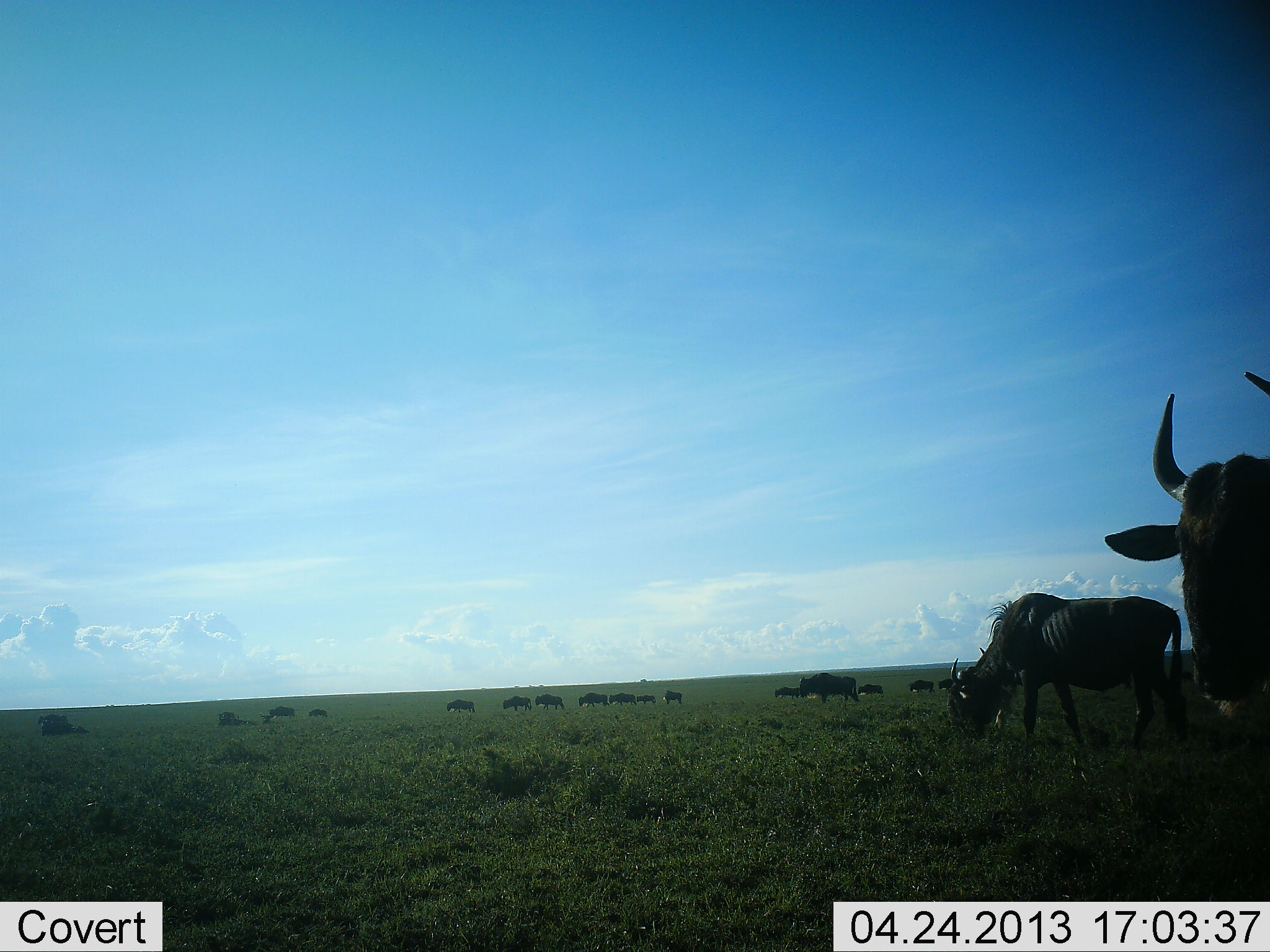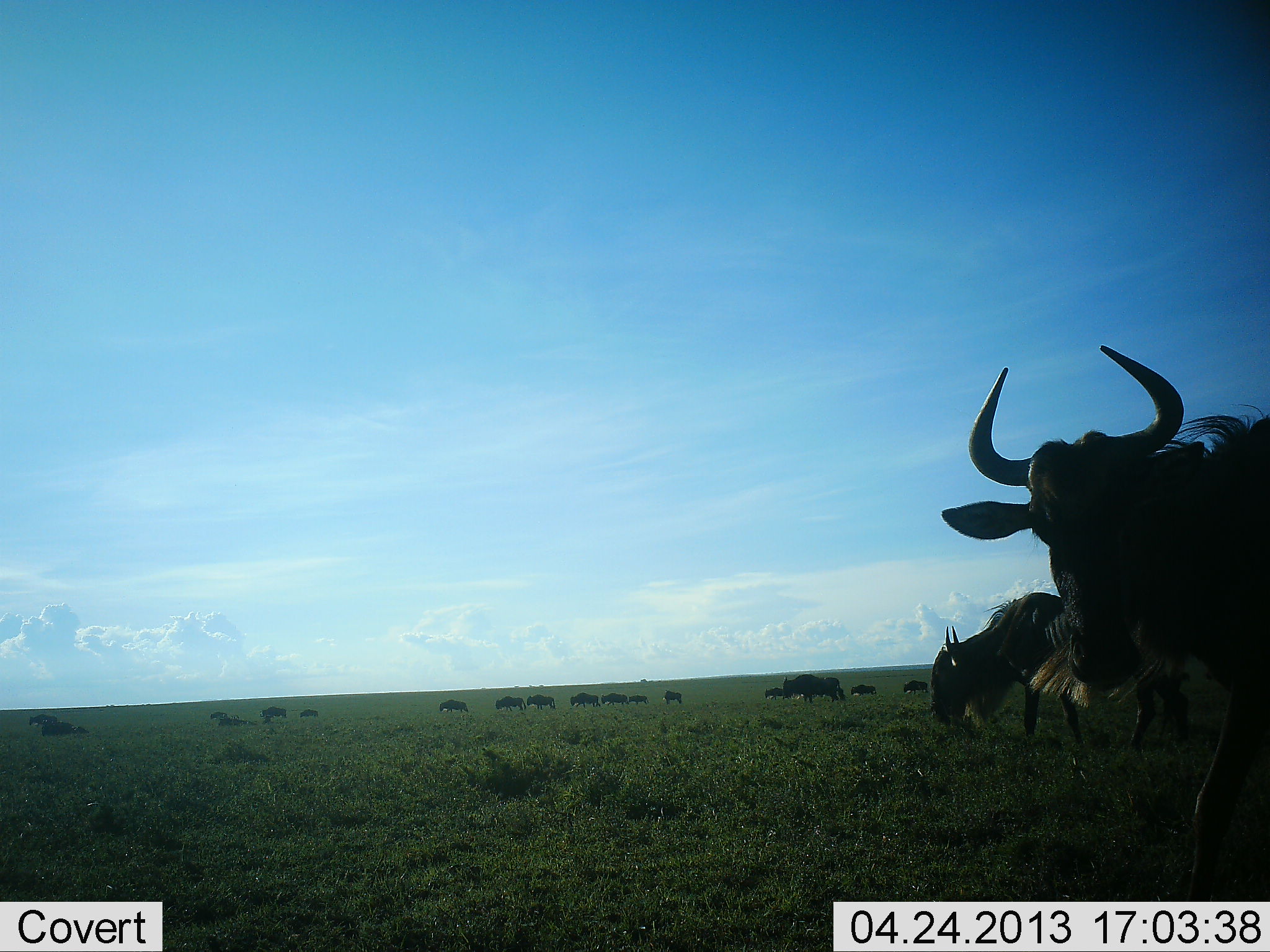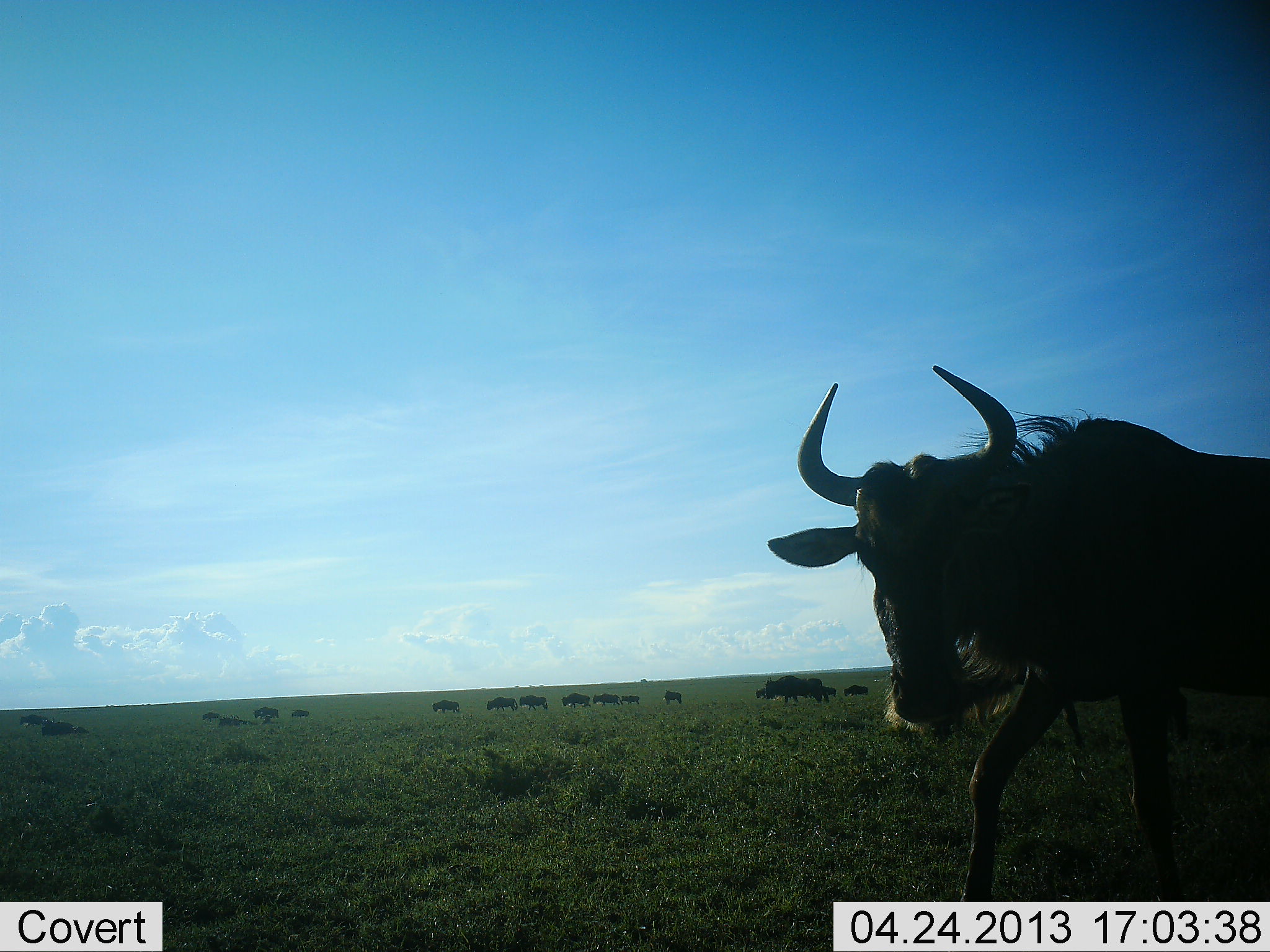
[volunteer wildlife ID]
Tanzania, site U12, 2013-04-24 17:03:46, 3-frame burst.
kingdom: Animalia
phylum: Chordata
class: Mammalia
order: Artiodactyla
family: Bovidae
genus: Connochaetes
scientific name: Connochaetes taurinus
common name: blue wildebeest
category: wildebeest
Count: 11-50.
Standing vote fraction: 60%.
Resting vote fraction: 10%.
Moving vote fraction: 60%.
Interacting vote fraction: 0%.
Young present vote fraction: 0%.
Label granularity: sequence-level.